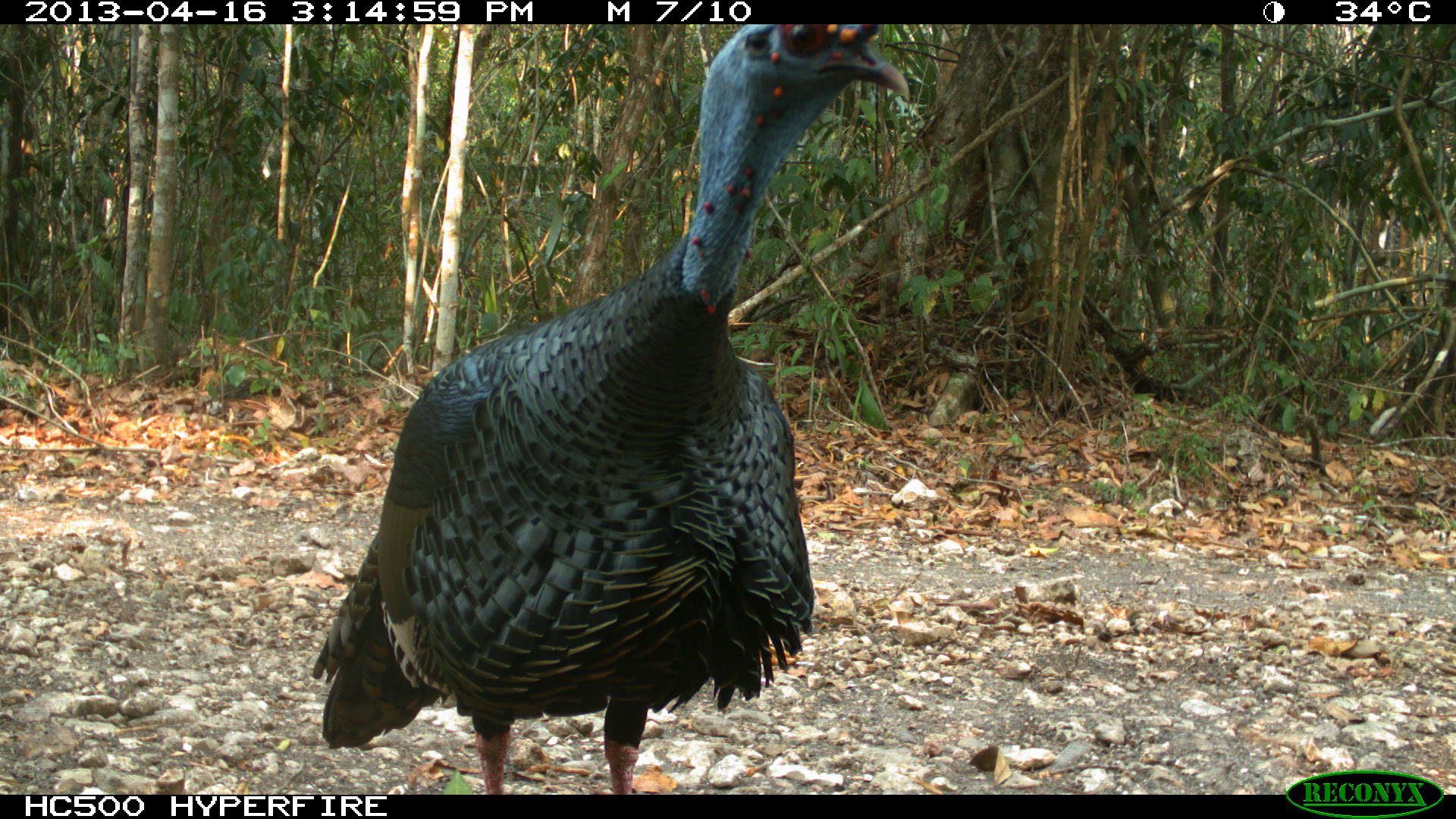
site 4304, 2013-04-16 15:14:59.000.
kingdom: Animalia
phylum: Chordata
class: Aves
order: Galliformes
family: Phasianidae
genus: Meleagris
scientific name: Meleagris ocellata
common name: ocellated turkey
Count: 1.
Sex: male.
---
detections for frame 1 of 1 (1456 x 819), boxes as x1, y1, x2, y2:
meleagris ocellata: 308, 20, 913, 794